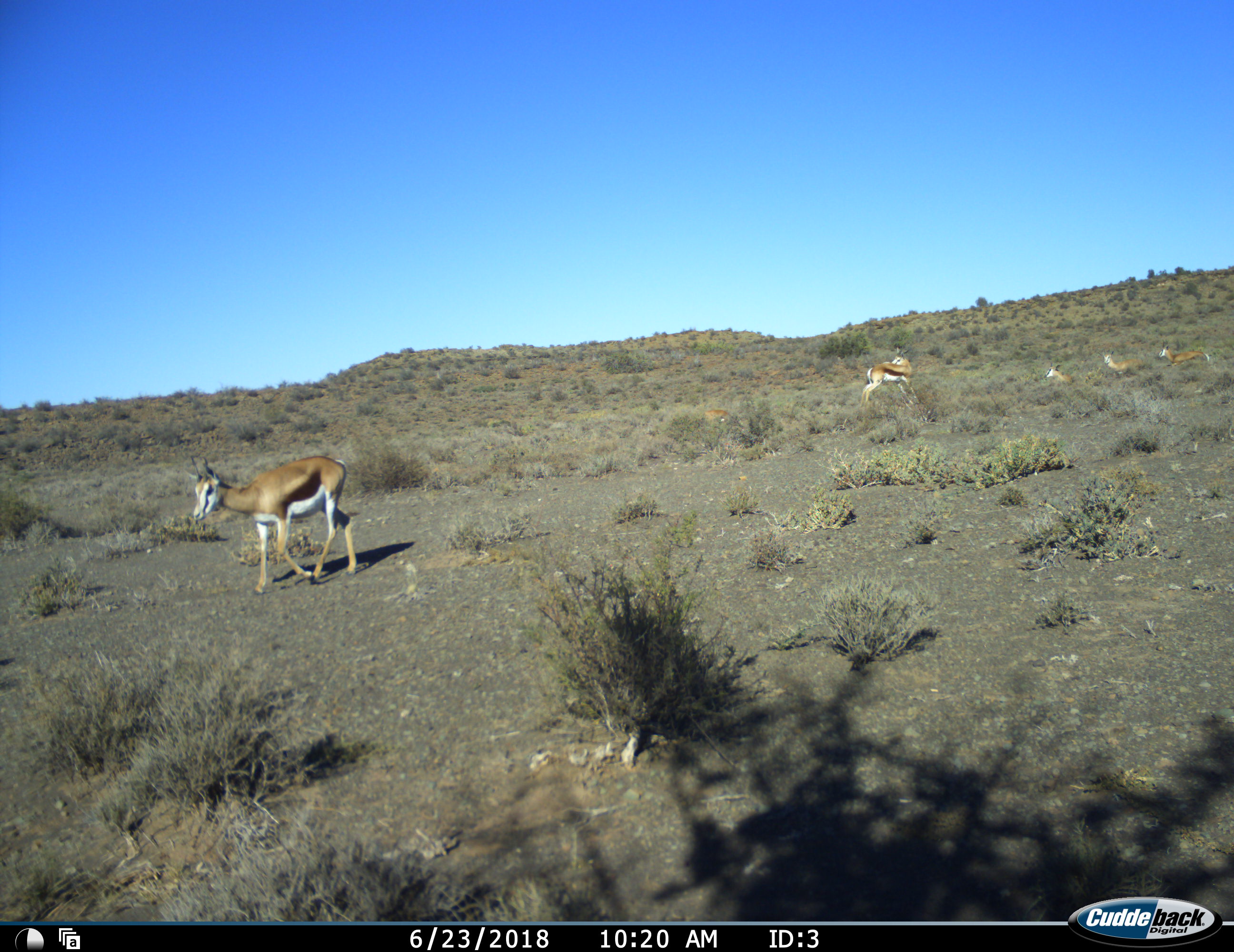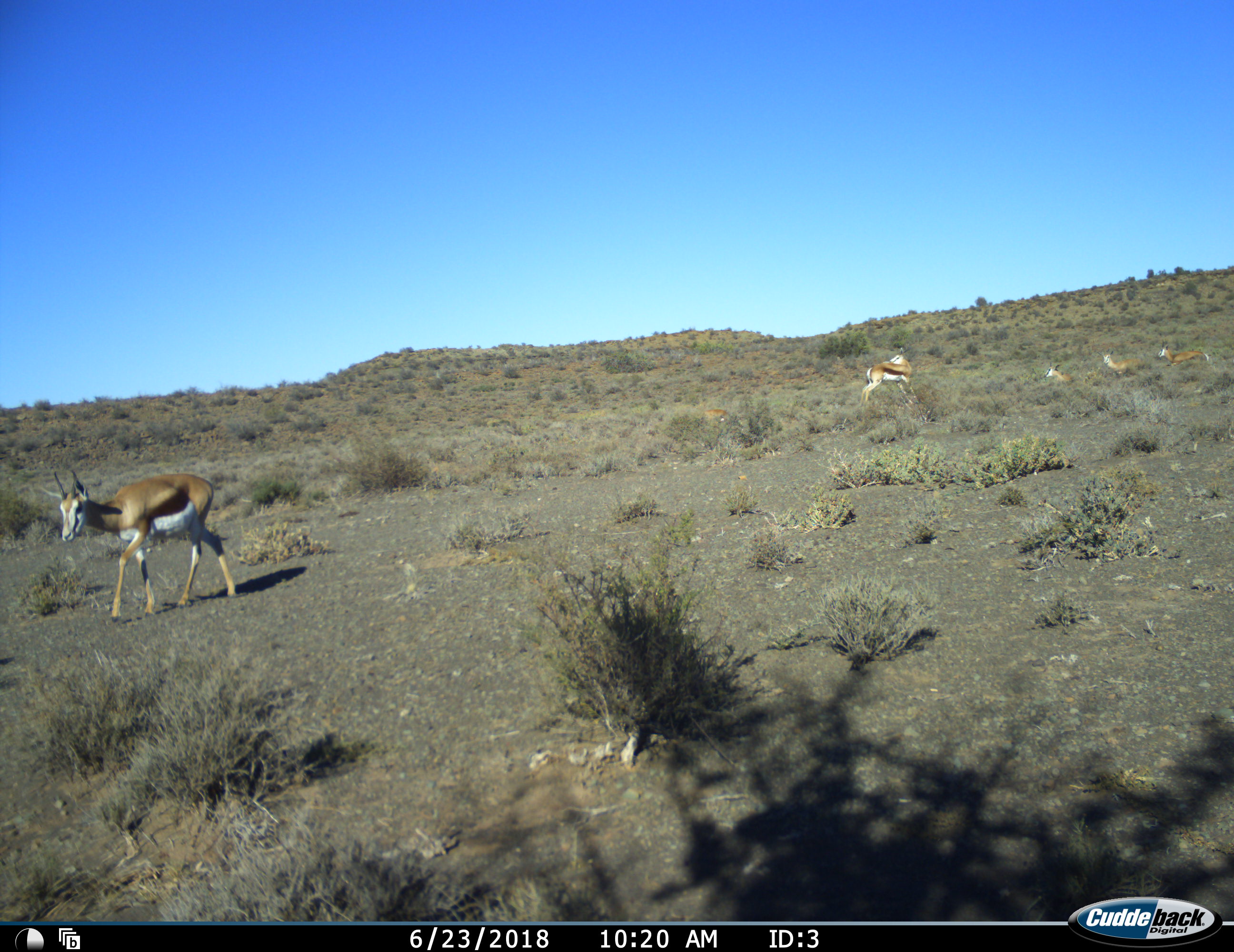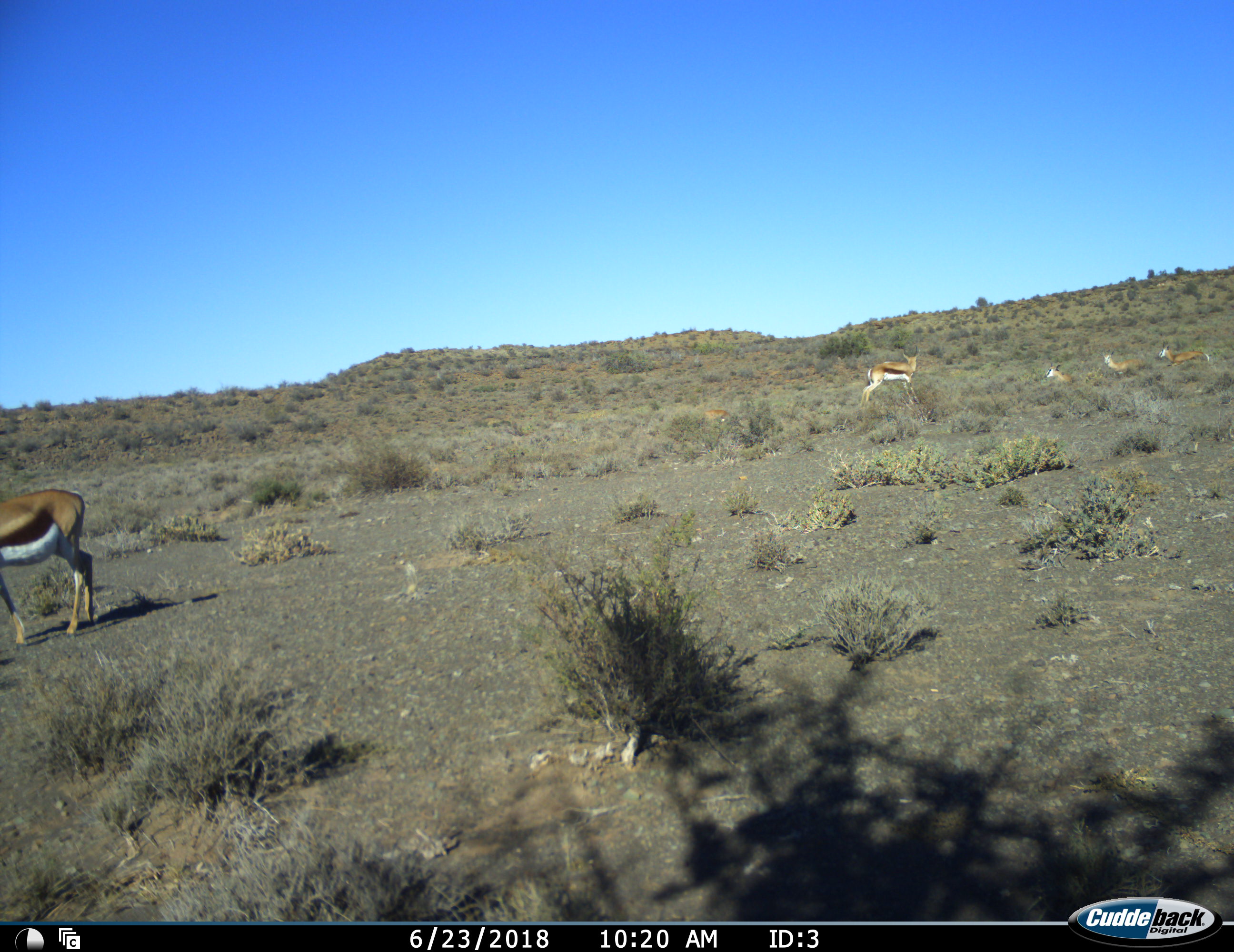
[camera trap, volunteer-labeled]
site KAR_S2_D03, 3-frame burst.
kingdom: Animalia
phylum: Chordata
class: Mammalia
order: Artiodactyla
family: Bovidae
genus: Antidorcas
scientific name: Antidorcas marsupialis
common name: springbok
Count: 5.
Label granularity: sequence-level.